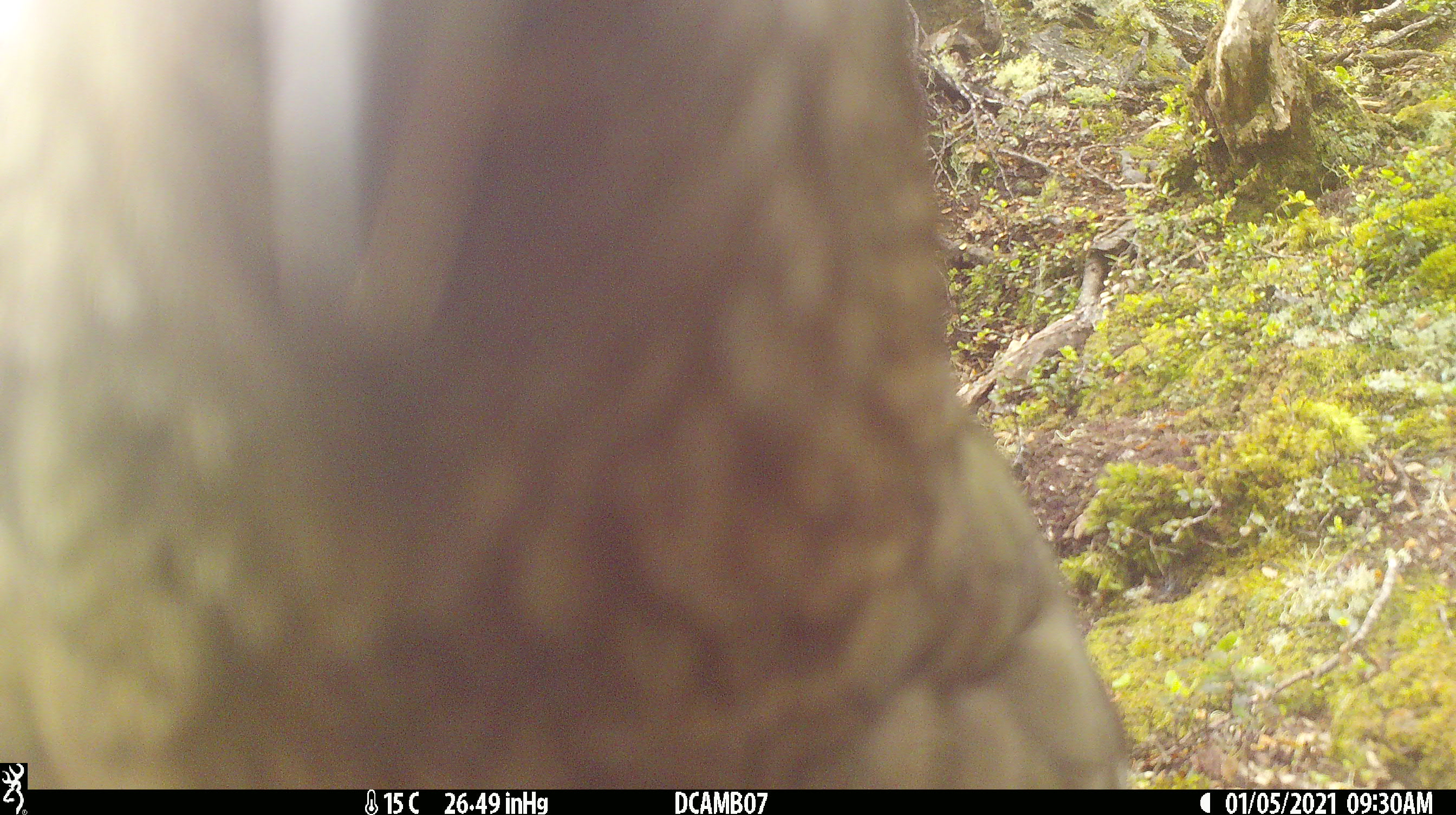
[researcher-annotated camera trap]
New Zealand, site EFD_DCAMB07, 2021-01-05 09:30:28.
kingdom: Animalia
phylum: Chordata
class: Aves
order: Psittaciformes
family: Strigopidae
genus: Nestor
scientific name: Nestor notabilis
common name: kea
Kea (Nestor notabilis).